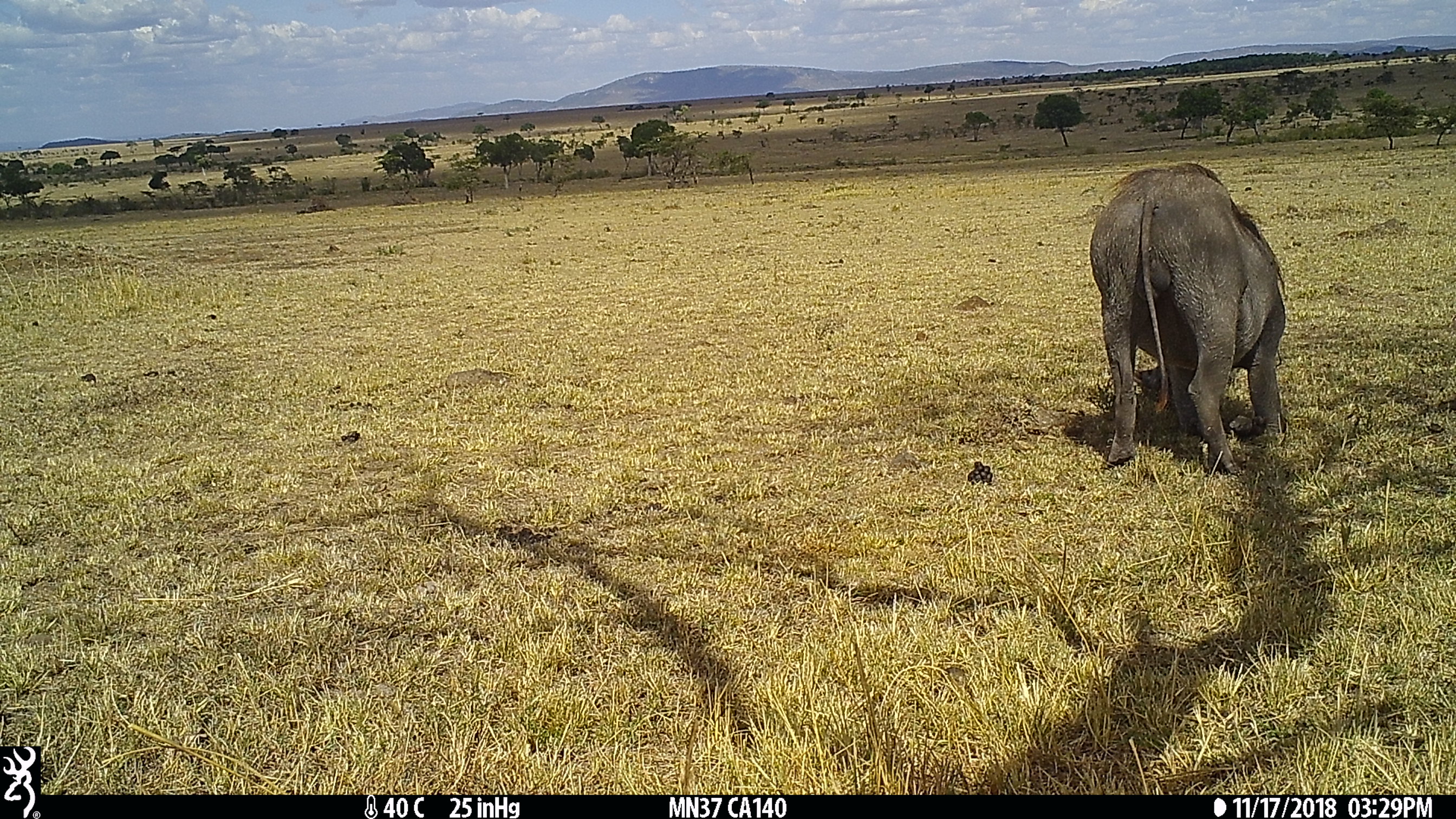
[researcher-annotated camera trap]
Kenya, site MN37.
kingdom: Animalia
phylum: Chordata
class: Mammalia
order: Artiodactyla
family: Suidae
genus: Phacochoerus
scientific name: Phacochoerus africanus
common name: common warthog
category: warthog